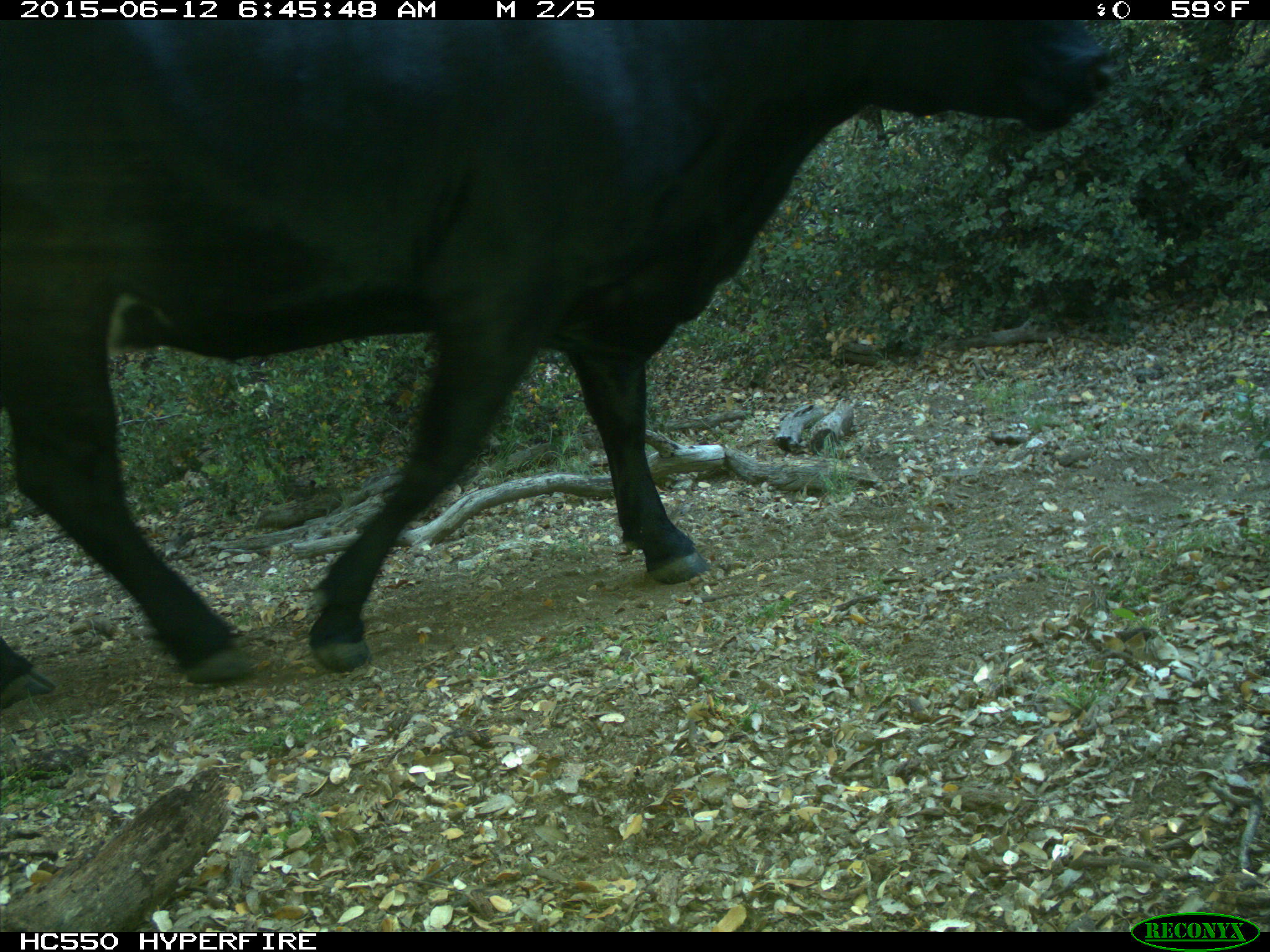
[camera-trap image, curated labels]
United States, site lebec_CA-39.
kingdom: Animalia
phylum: Chordata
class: Mammalia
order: Artiodactyla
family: Bovidae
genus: Bos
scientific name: Bos taurus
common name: domestic cow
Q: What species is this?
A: Bos taurus (domestic cow).